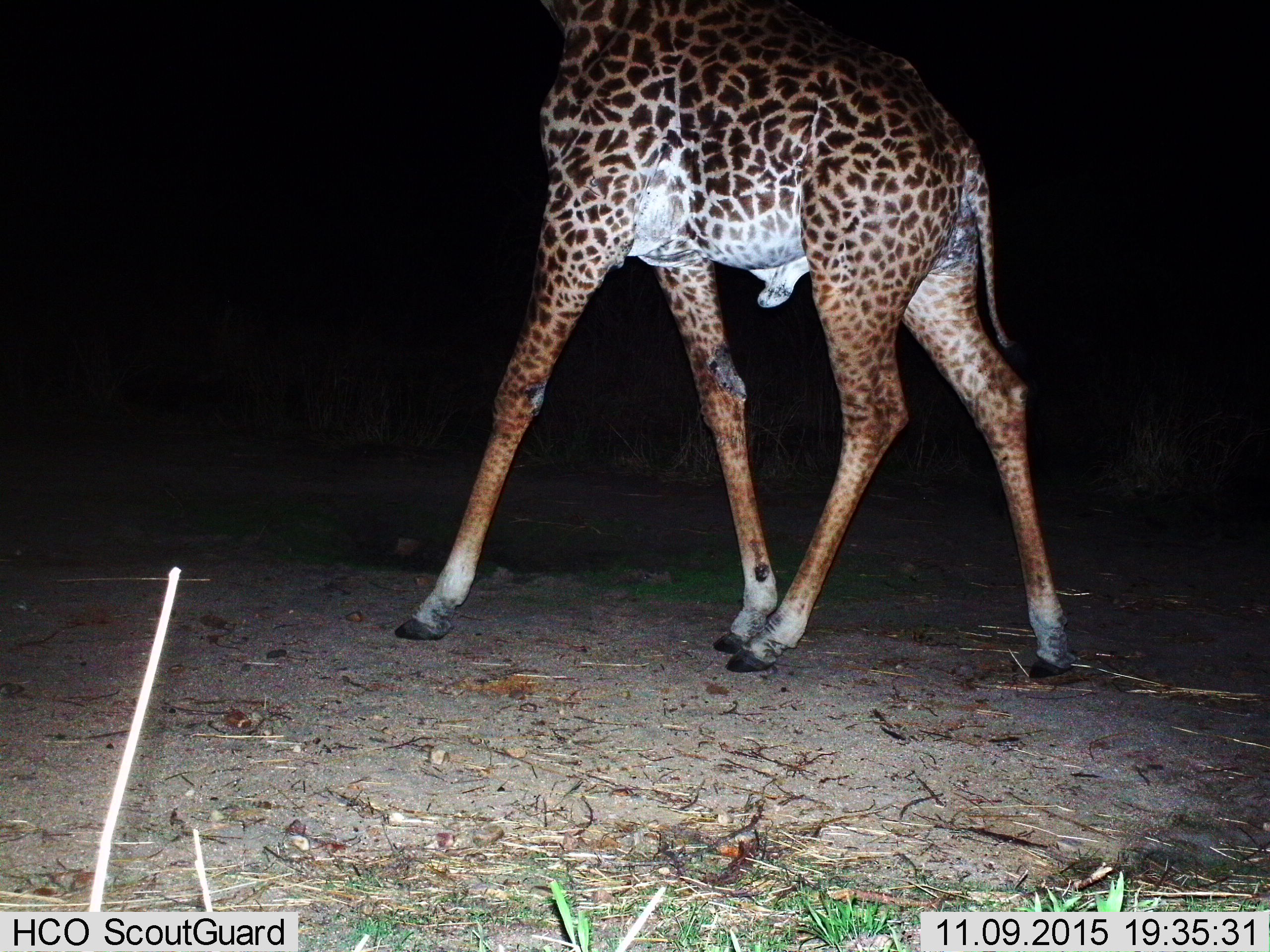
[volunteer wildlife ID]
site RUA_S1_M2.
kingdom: Animalia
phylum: Chordata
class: Mammalia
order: Artiodactyla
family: Giraffidae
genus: Giraffa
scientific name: Giraffa camelopardalis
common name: giraffe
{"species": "giraffe (Giraffa camelopardalis)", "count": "1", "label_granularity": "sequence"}